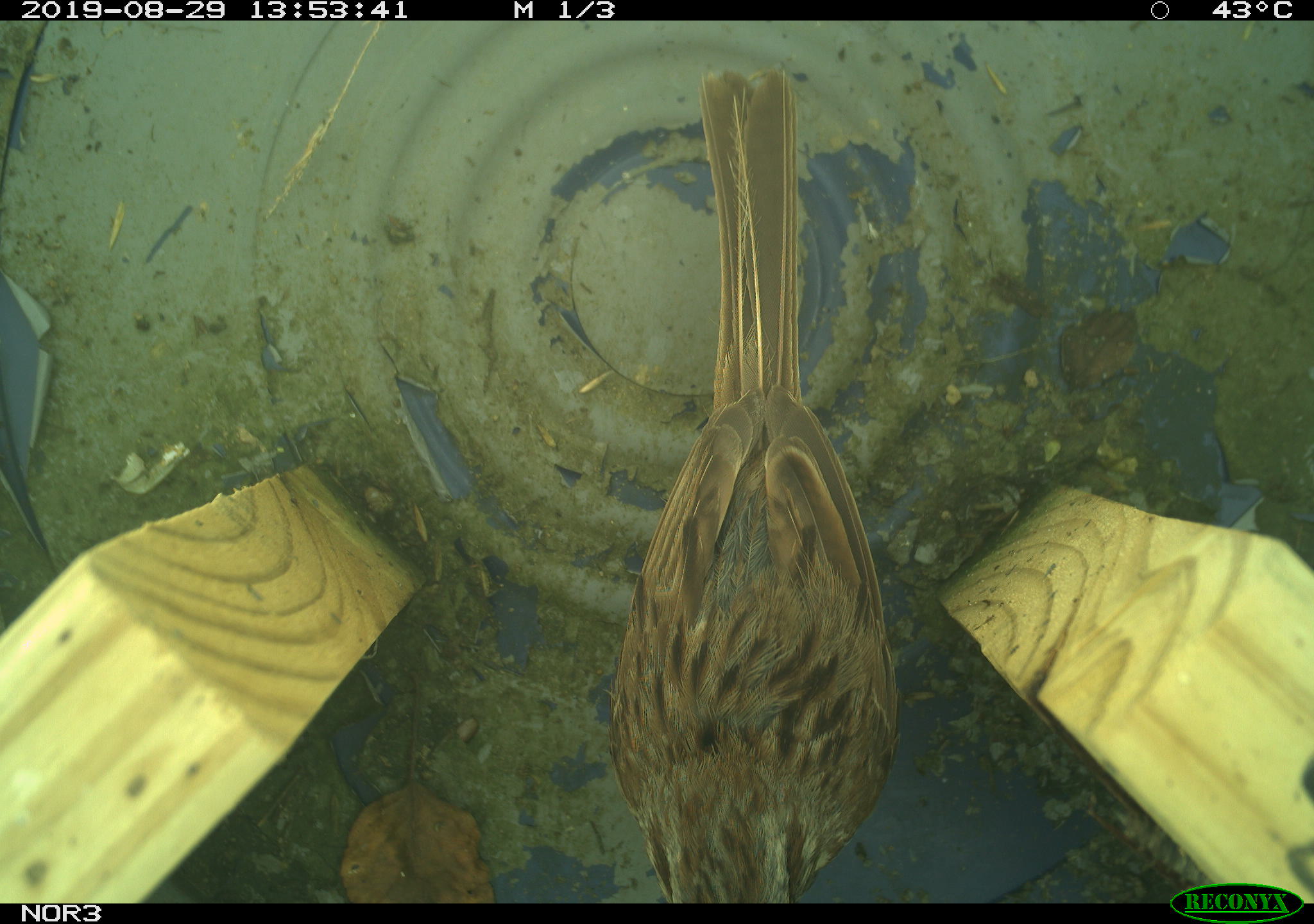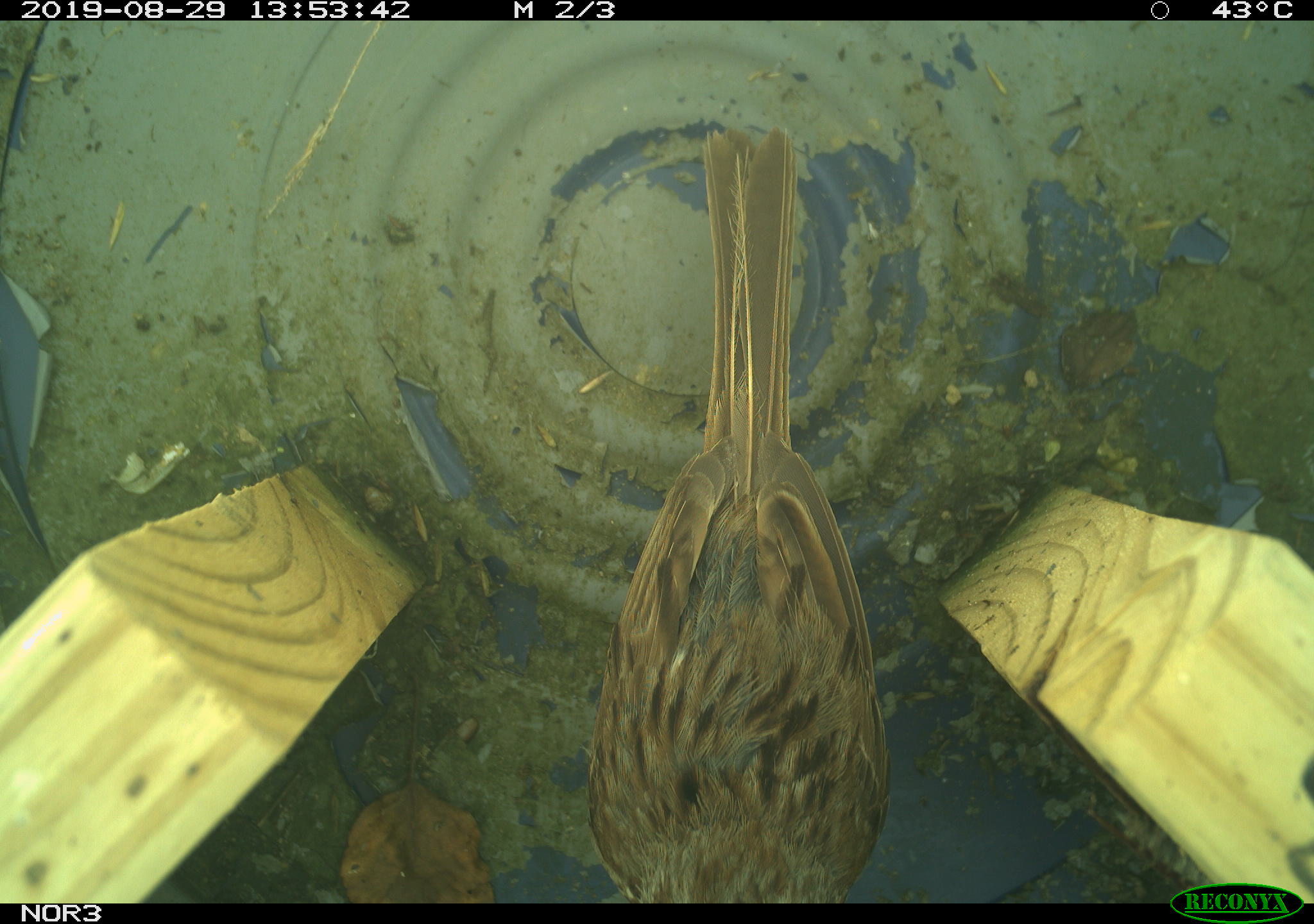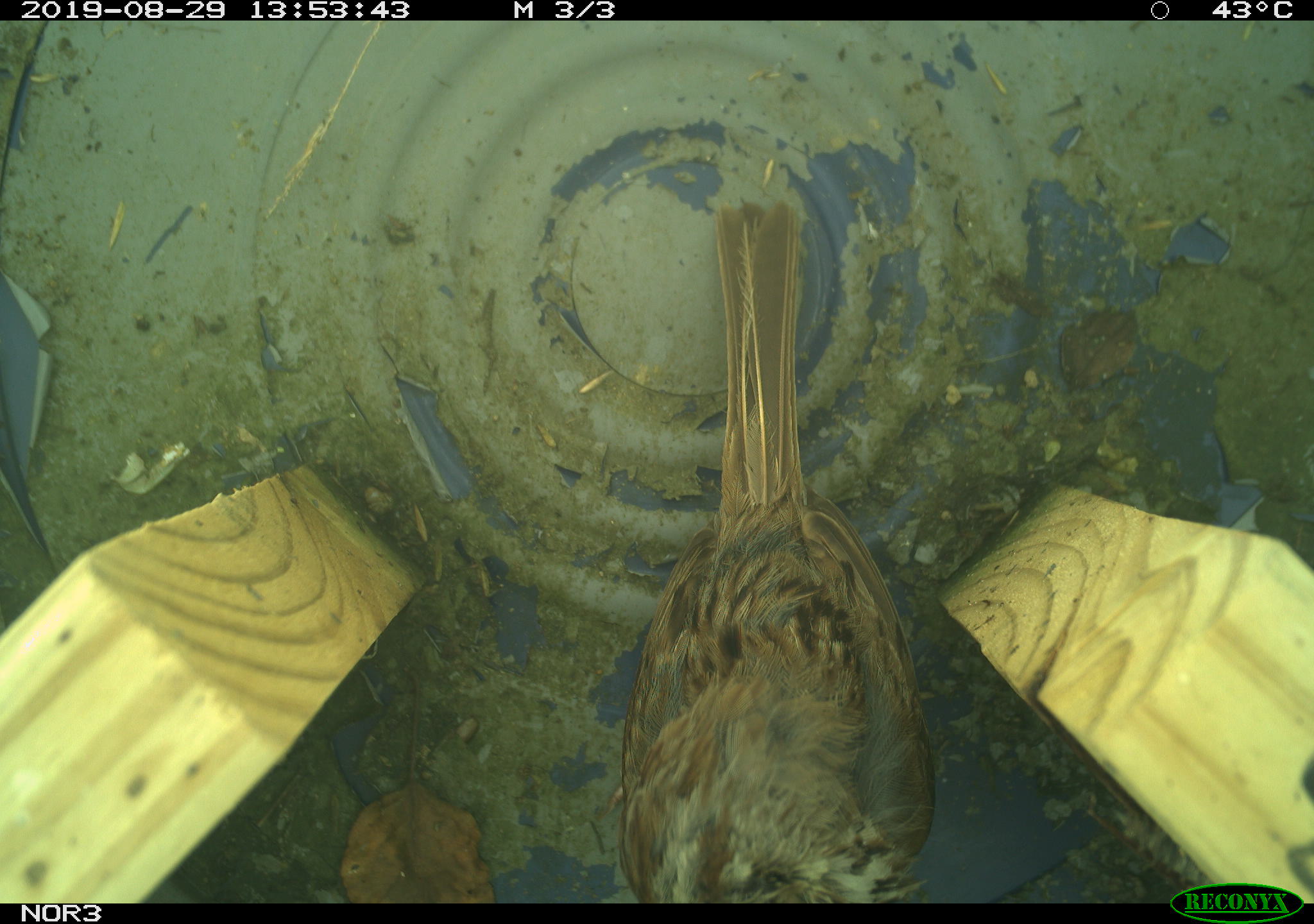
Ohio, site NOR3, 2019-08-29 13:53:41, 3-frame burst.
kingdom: Animalia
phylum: Chordata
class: Aves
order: Passeriformes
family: Passerellidae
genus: Melospiza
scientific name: Melospiza melodia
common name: song sparrow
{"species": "song sparrow (Melospiza melodia)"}